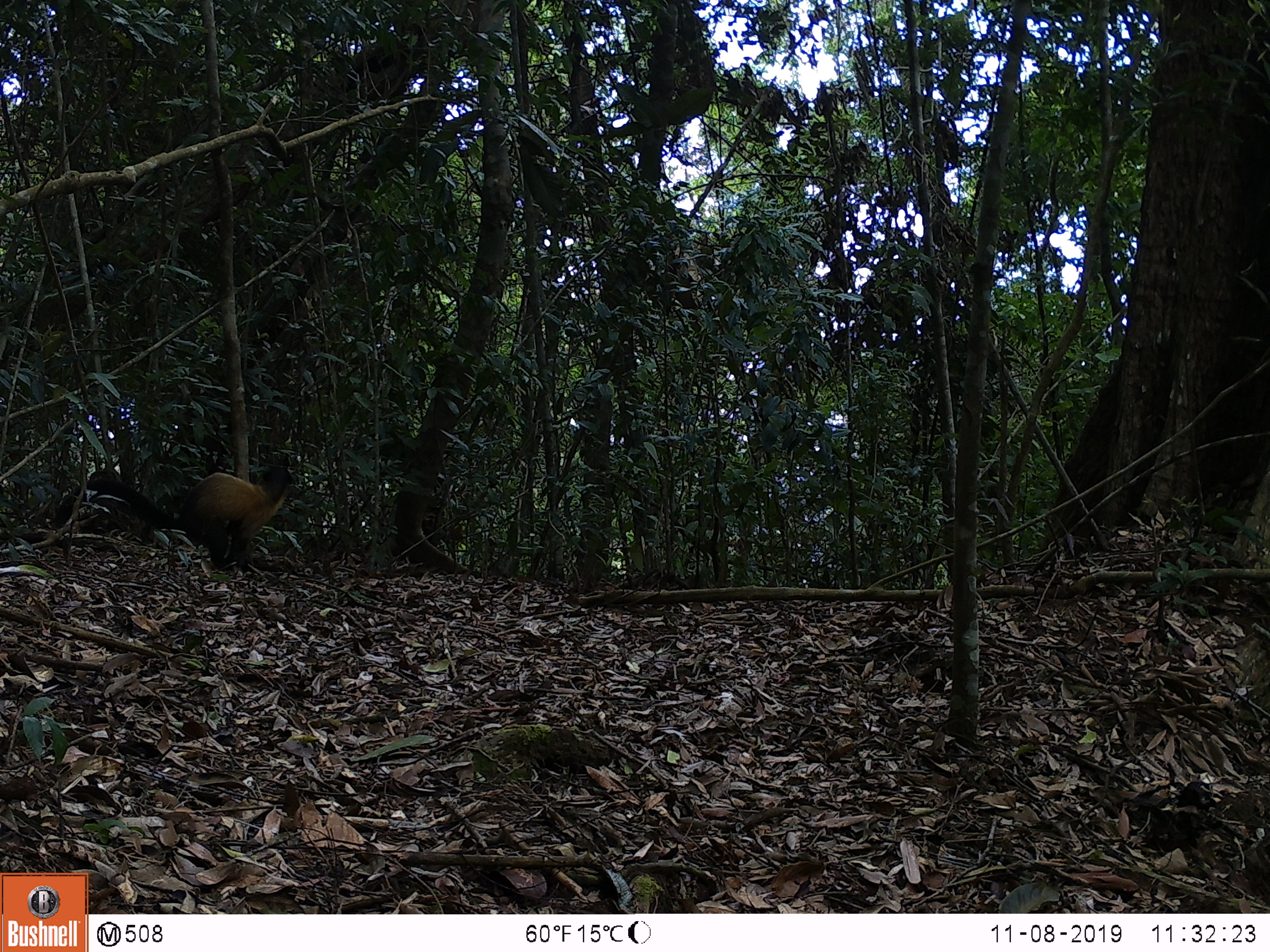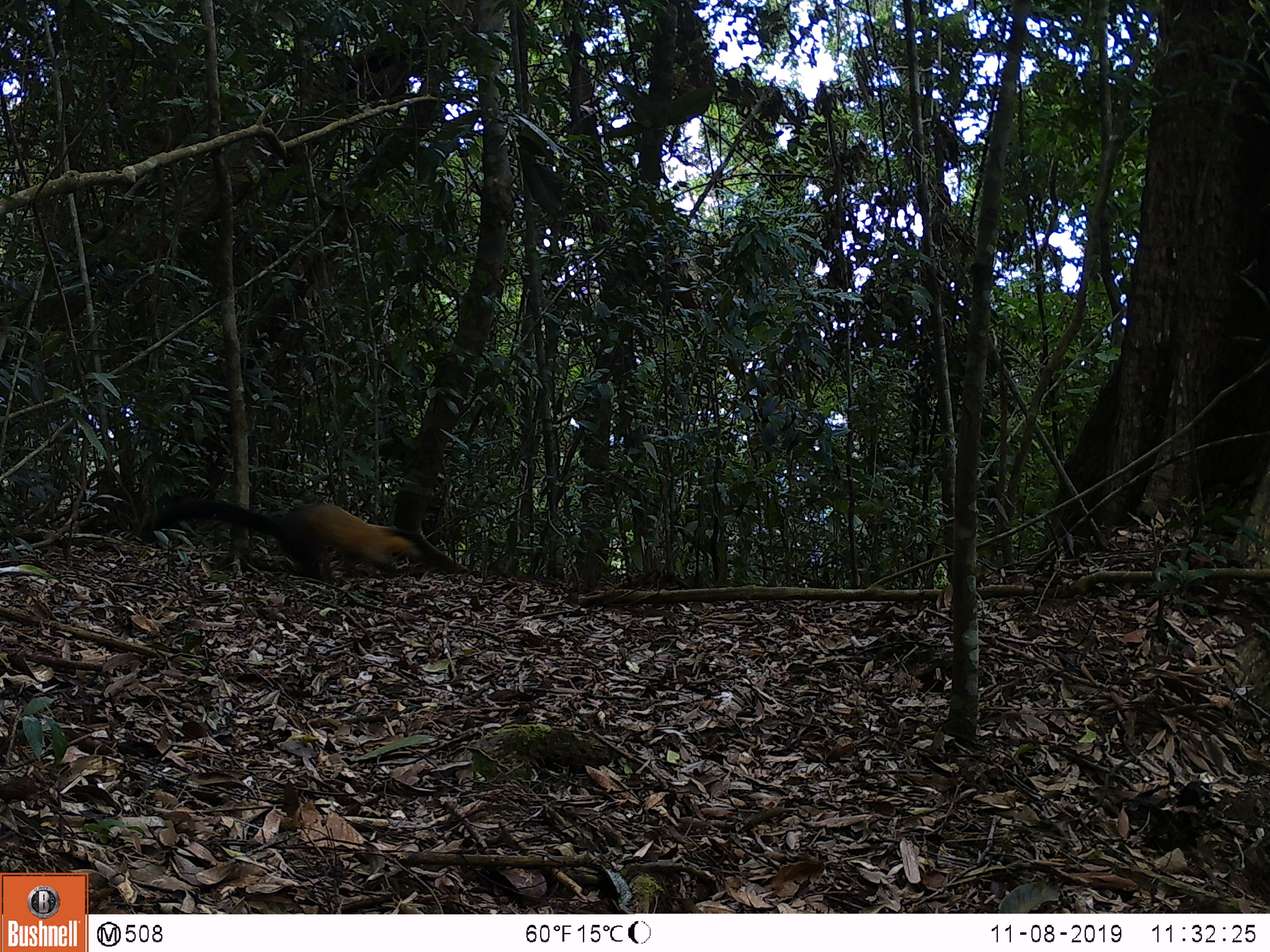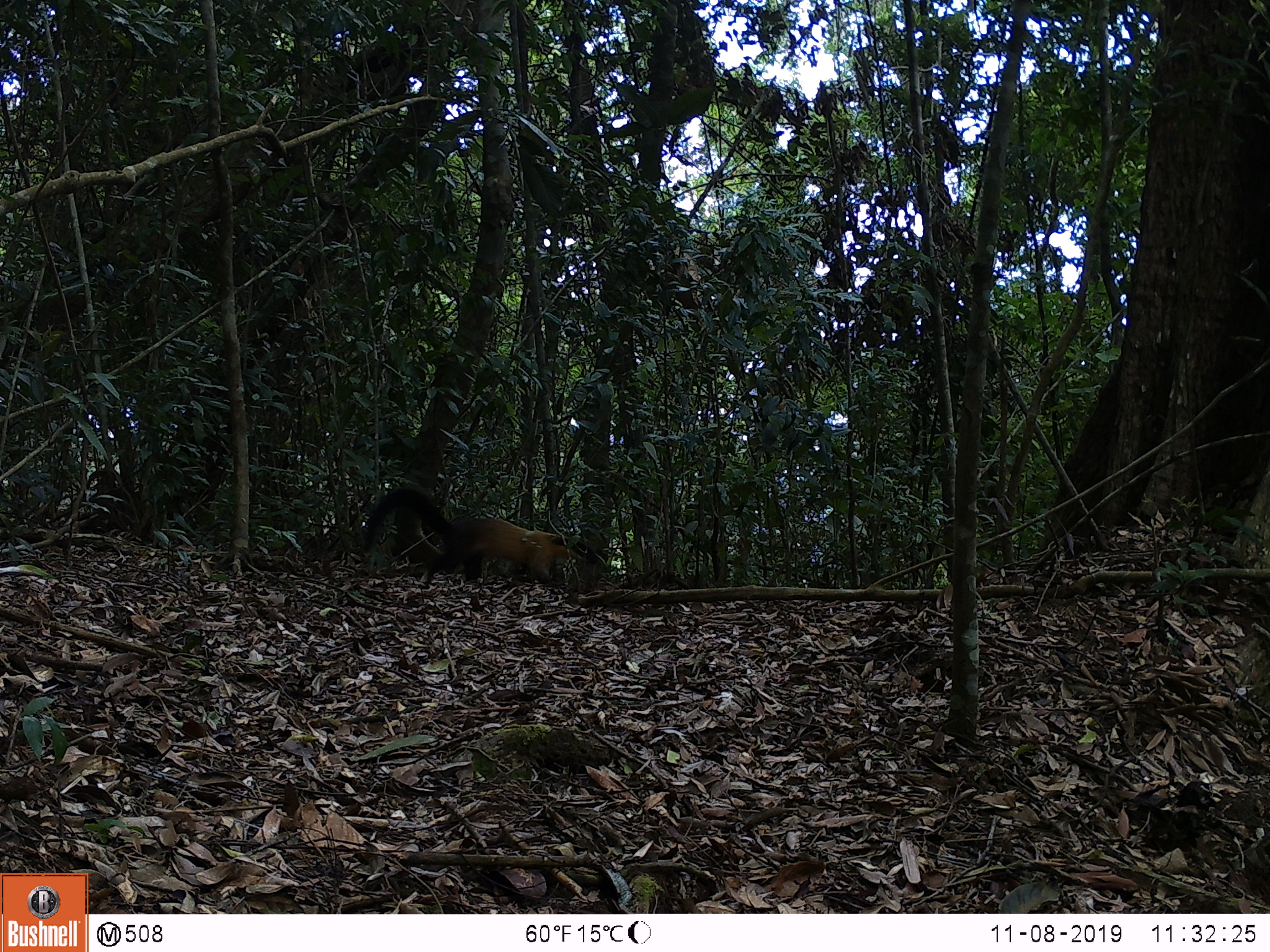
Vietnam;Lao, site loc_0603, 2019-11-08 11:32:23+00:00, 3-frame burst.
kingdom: Animalia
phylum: Chordata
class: Mammalia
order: Carnivora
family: Mustelidae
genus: Martes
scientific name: Martes flavigula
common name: yellow-throated marten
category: yellow throated marten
Yellow throated marten (yellow-throated marten) (Martes flavigula). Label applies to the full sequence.